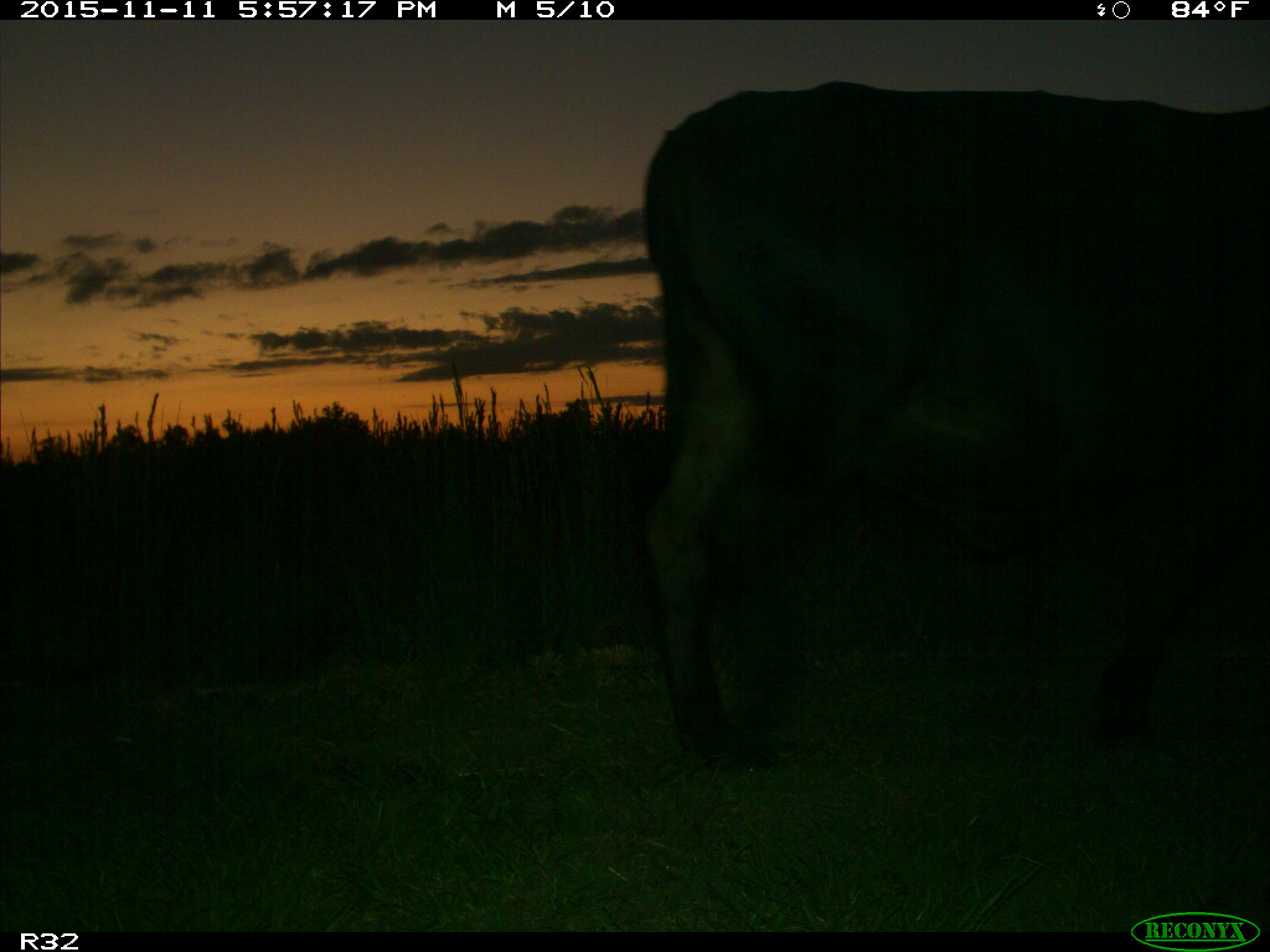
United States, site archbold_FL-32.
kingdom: Animalia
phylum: Chordata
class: Mammalia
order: Artiodactyla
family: Bovidae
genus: Bos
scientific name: Bos taurus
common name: domestic cow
Bos taurus (domestic cow).